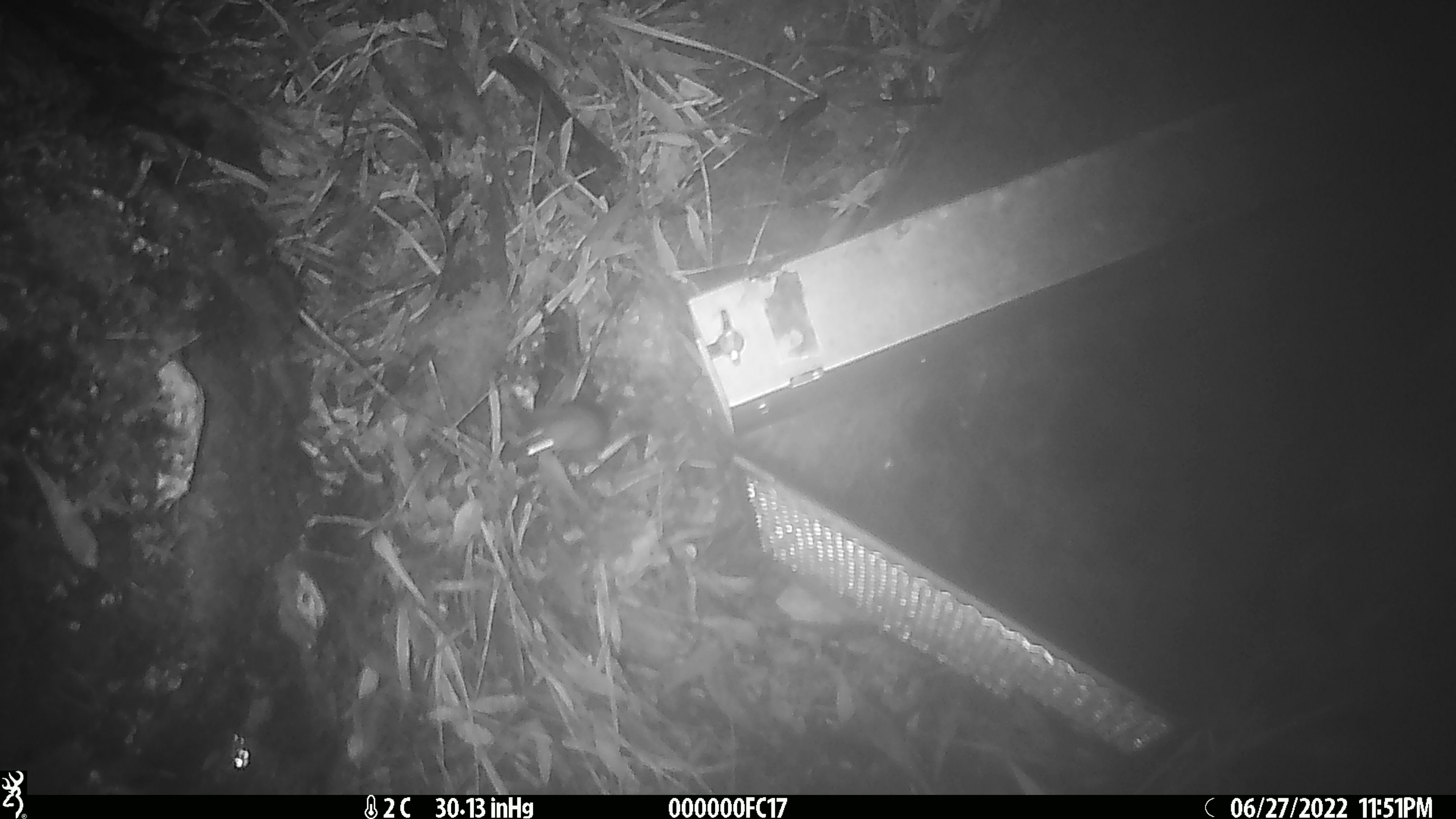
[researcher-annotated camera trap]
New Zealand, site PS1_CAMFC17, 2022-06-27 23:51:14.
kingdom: Animalia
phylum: Chordata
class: Mammalia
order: Rodentia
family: Muridae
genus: Mus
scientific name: Mus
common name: mouse